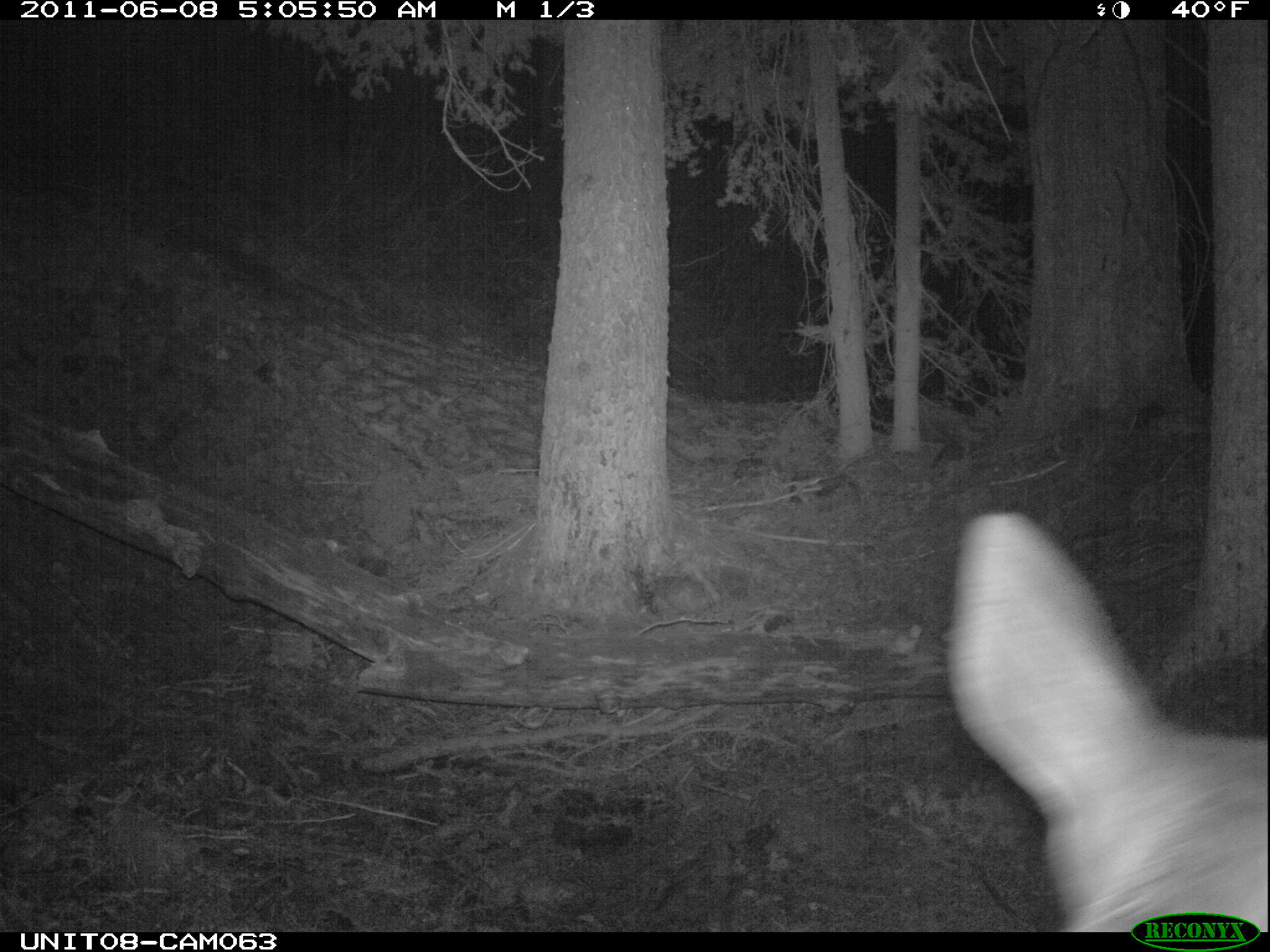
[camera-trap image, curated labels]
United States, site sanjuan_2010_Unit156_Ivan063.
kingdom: Animalia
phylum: Chordata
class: Mammalia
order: Artiodactyla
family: Cervidae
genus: Cervus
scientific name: Cervus elaphus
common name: red deer